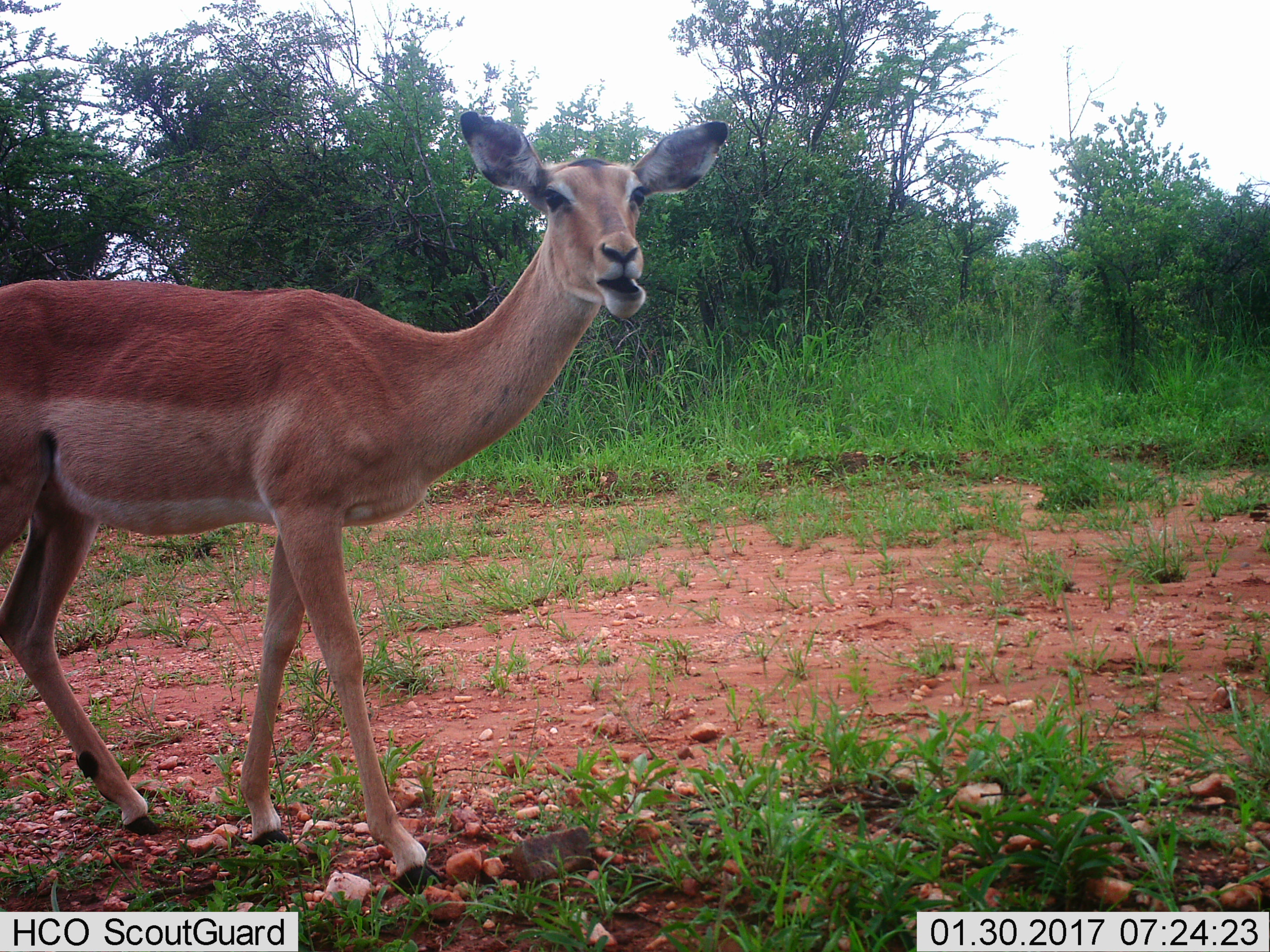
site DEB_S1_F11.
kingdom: Animalia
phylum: Chordata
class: Mammalia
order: Artiodactyla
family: Bovidae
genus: Aepyceros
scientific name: Aepyceros melampus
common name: impala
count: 1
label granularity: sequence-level